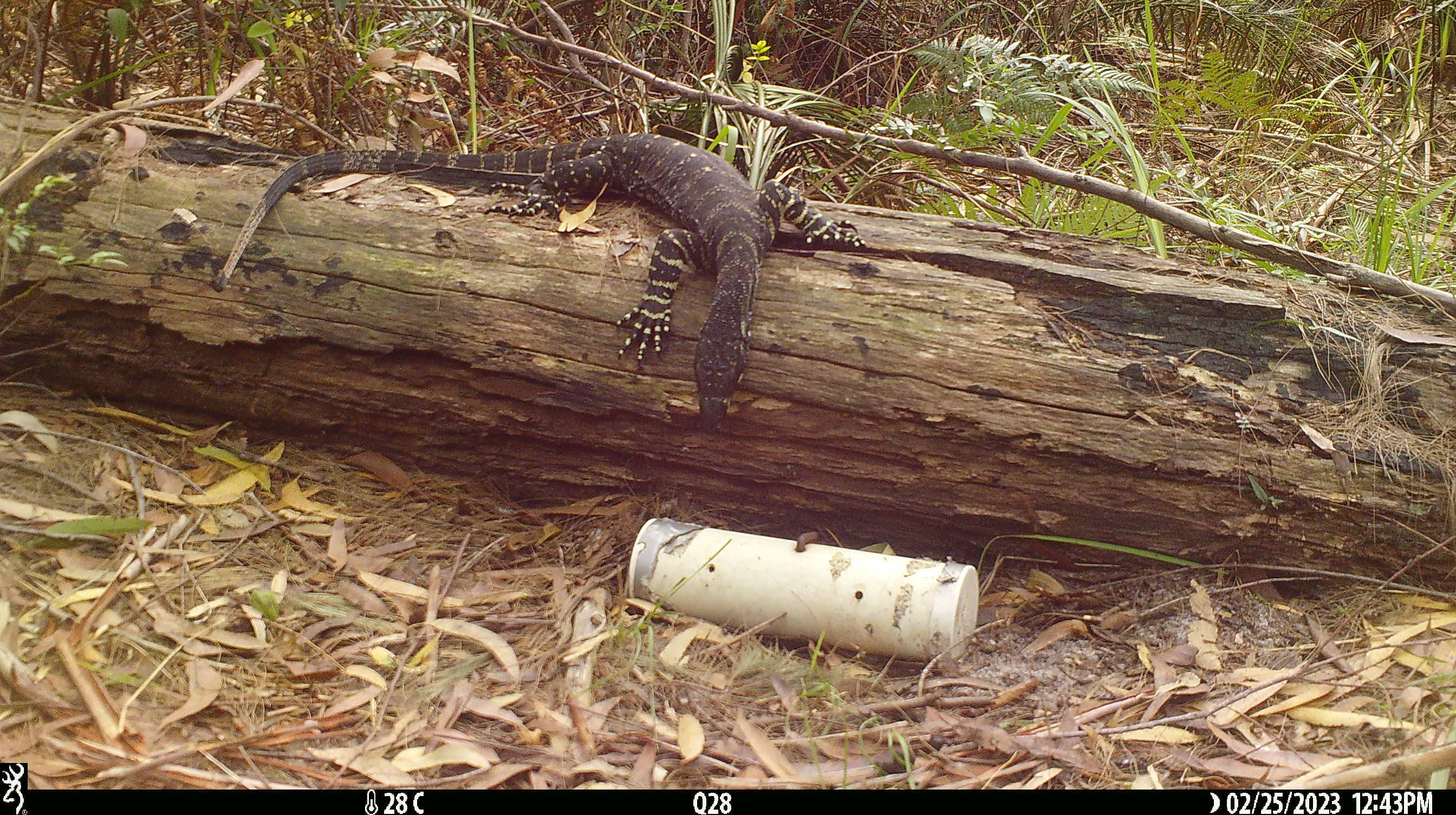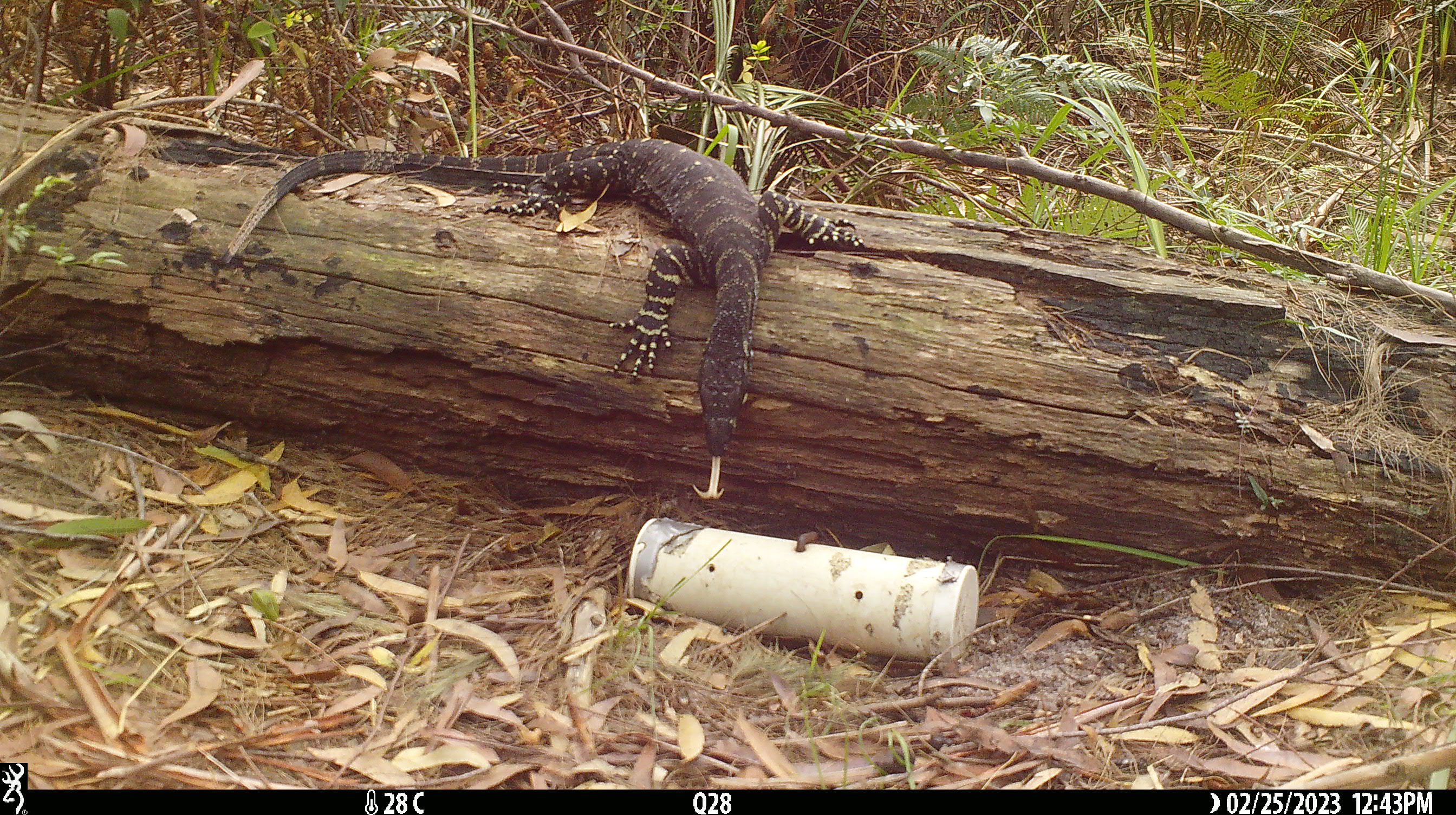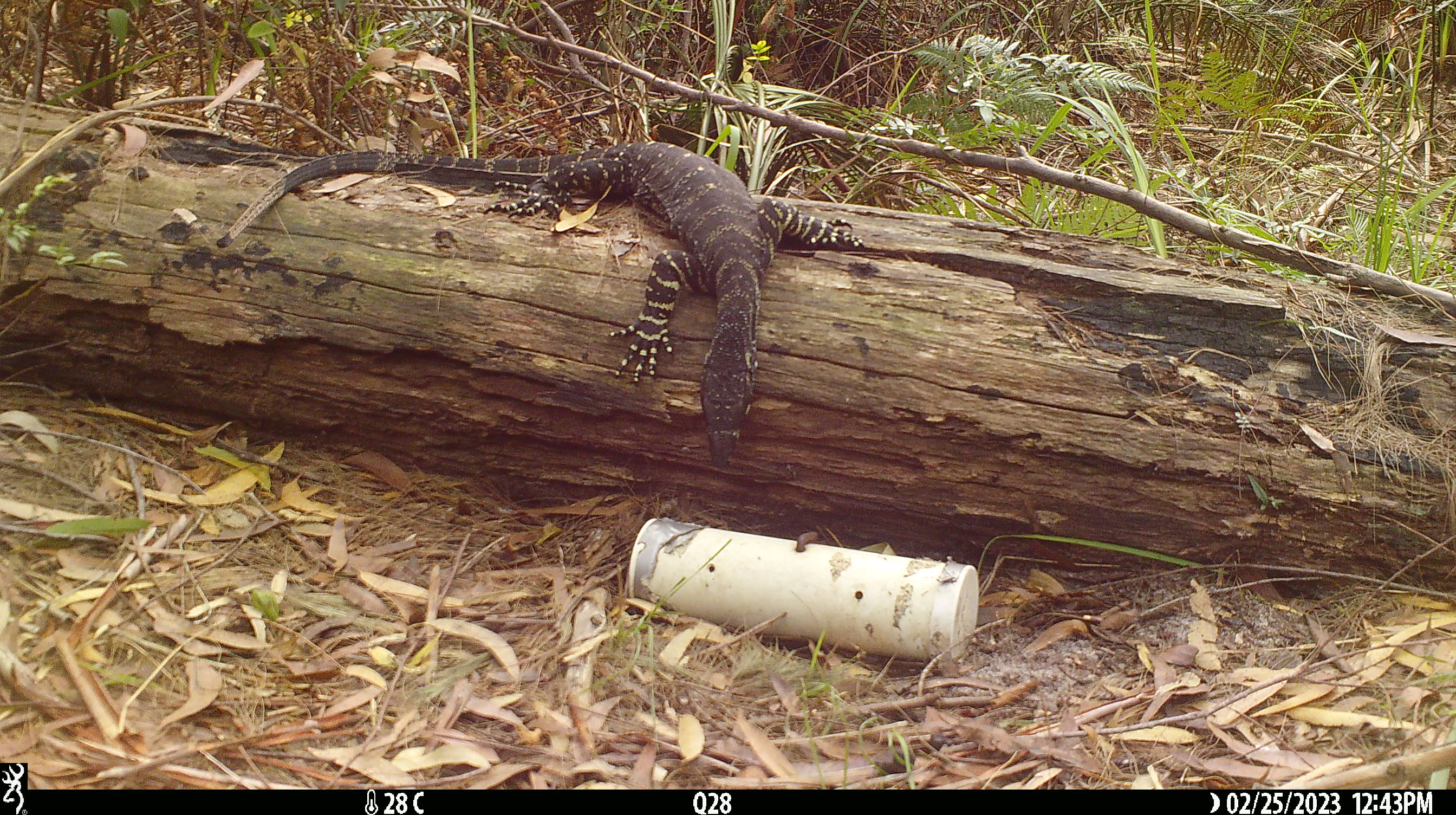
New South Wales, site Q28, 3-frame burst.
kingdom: Animalia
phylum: Chordata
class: Reptilia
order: Squamata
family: Varanidae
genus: Varanus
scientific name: Varanus varius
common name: lace monitor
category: goanna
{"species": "goanna (lace monitor) (Varanus varius)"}